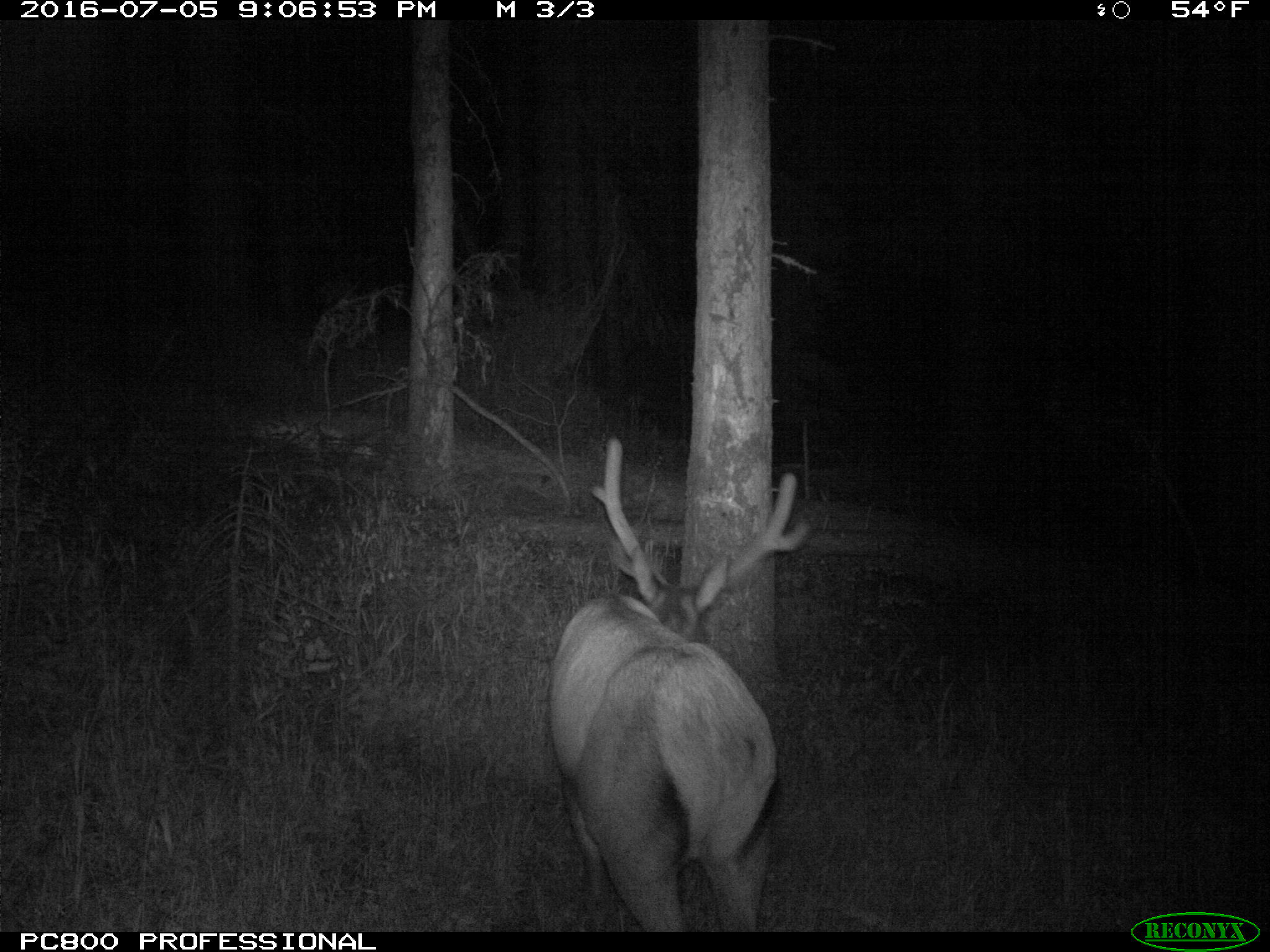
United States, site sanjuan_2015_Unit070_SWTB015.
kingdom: Animalia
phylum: Chordata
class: Mammalia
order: Artiodactyla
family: Cervidae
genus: Cervus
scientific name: Cervus elaphus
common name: red deer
Cervus elaphus (red deer).